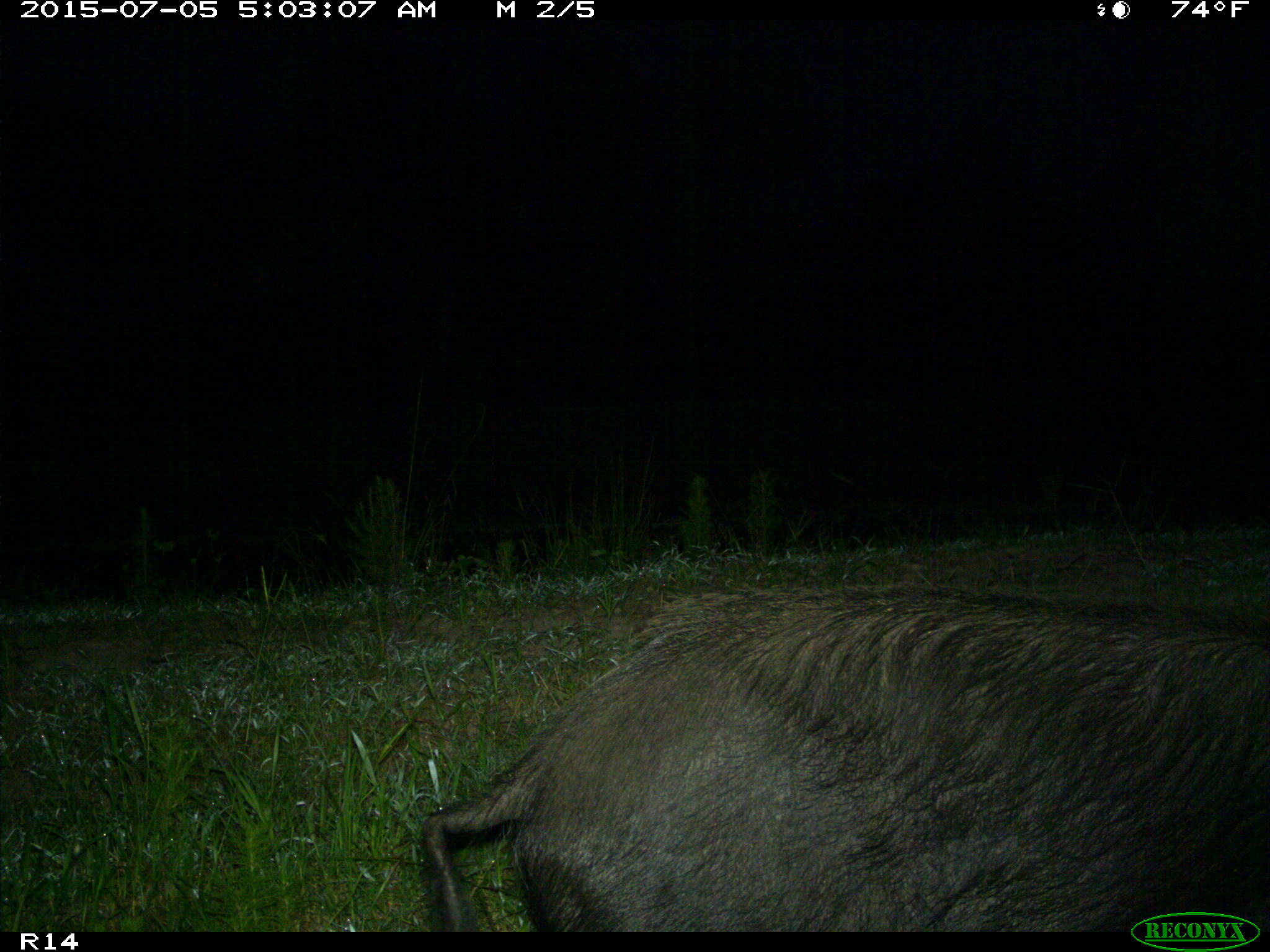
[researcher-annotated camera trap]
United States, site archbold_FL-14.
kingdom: Animalia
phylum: Chordata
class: Mammalia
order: Artiodactyla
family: Suidae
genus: Sus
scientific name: Sus scrofa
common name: wild boar